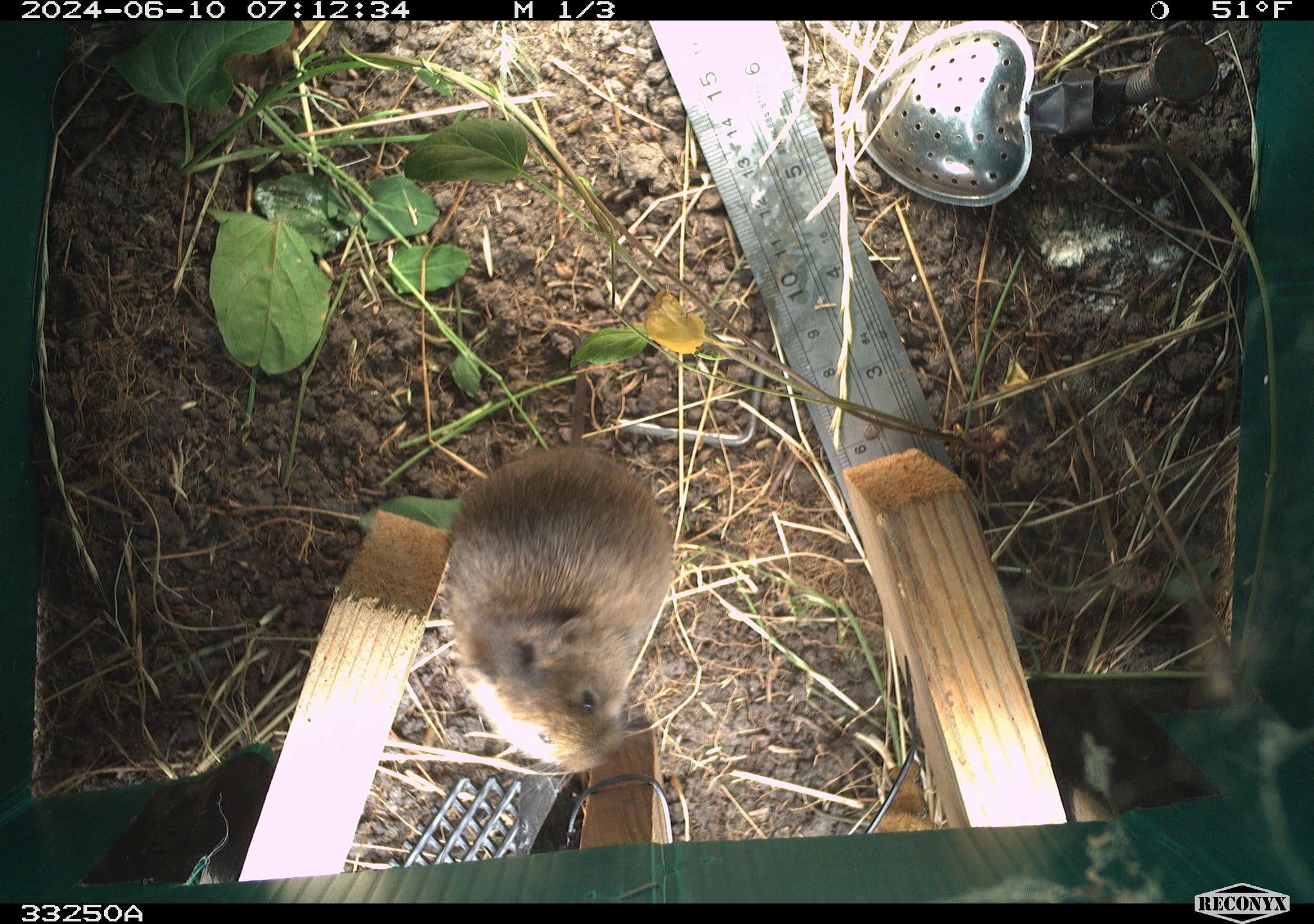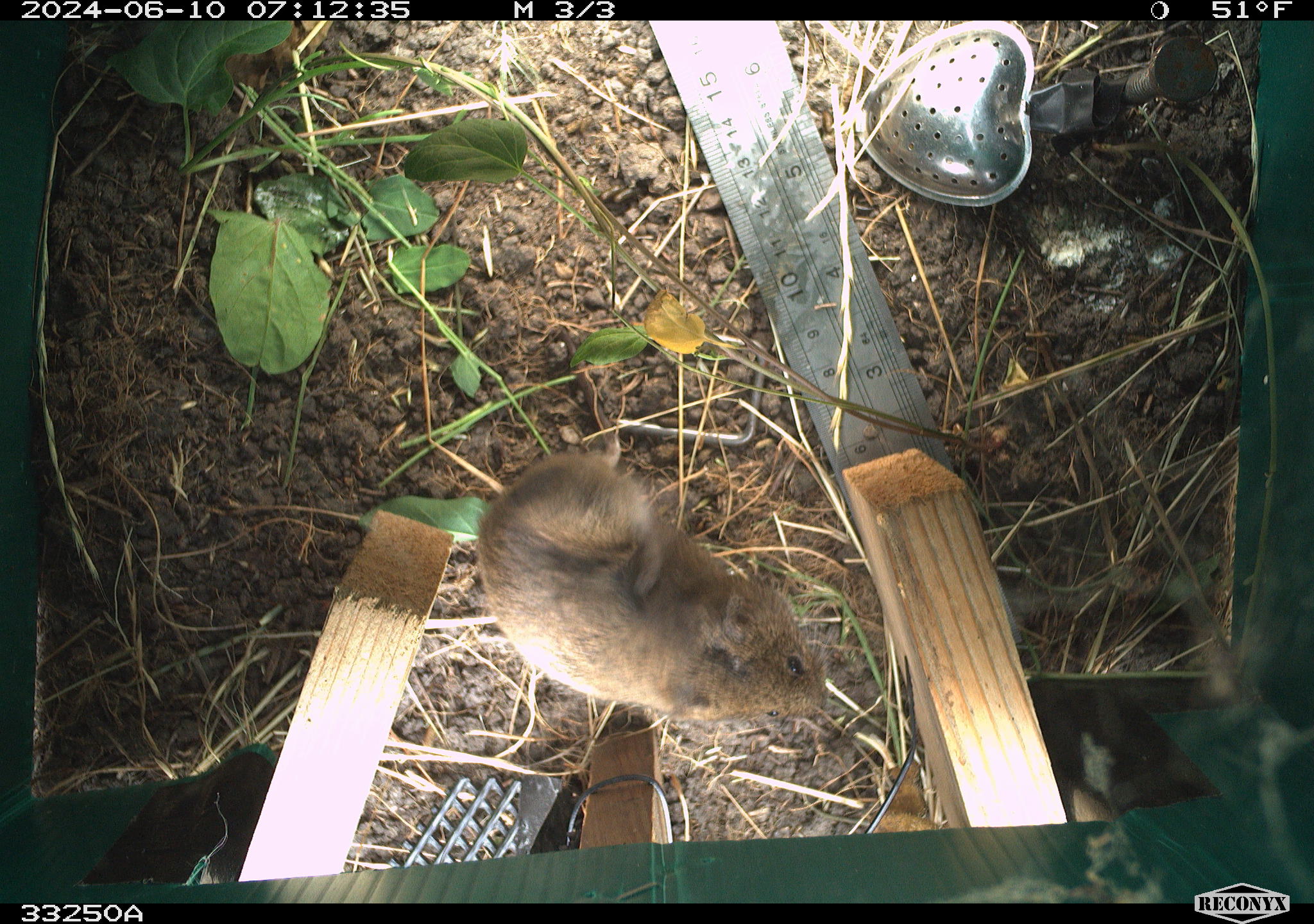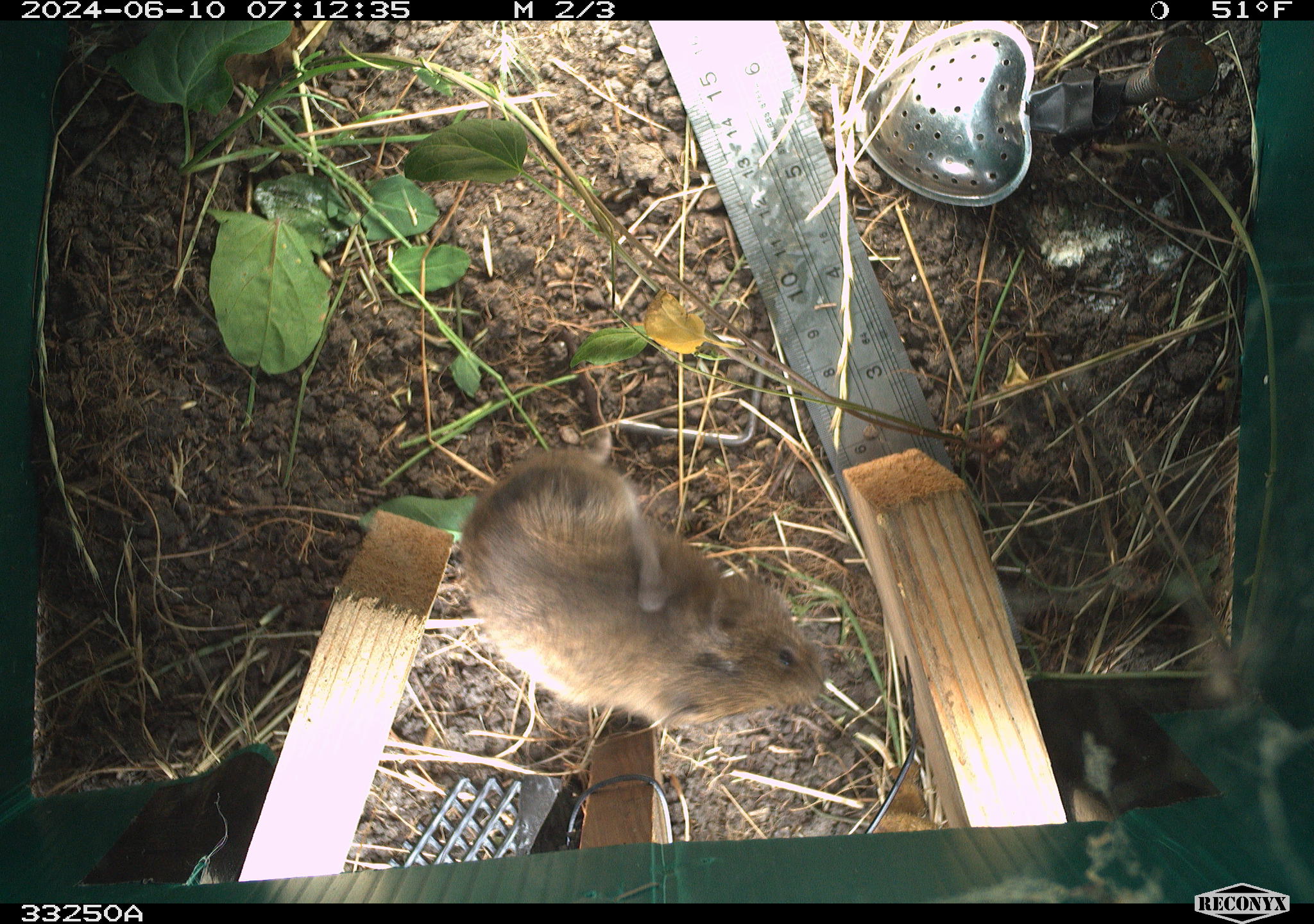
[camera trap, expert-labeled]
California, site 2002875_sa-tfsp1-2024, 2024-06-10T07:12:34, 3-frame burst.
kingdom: Animalia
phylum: Chordata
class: Mammalia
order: Rodentia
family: Cricetidae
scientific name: Arvicolinae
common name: voles, lemmings, and muskrats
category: arvicolinae subfamily